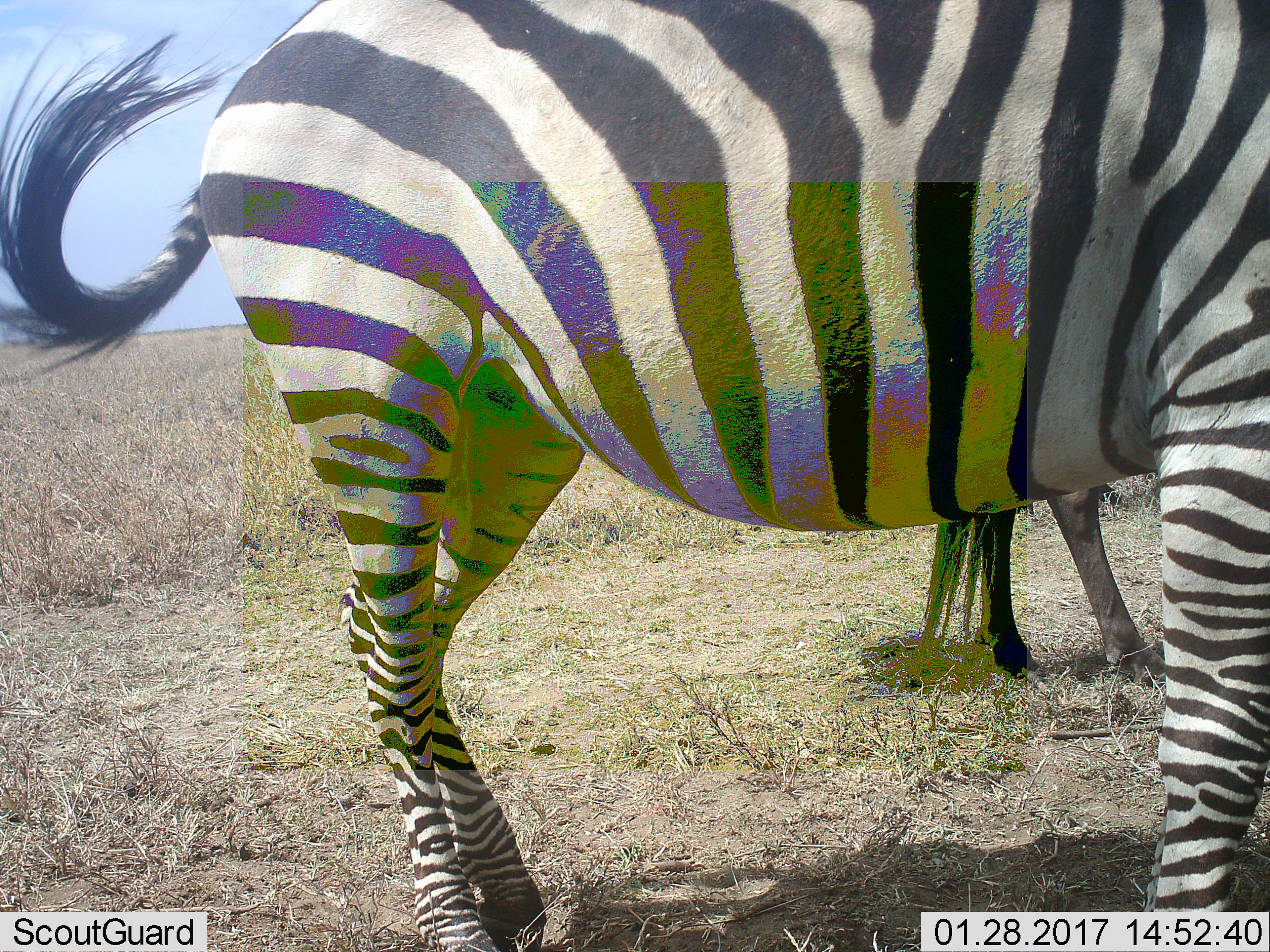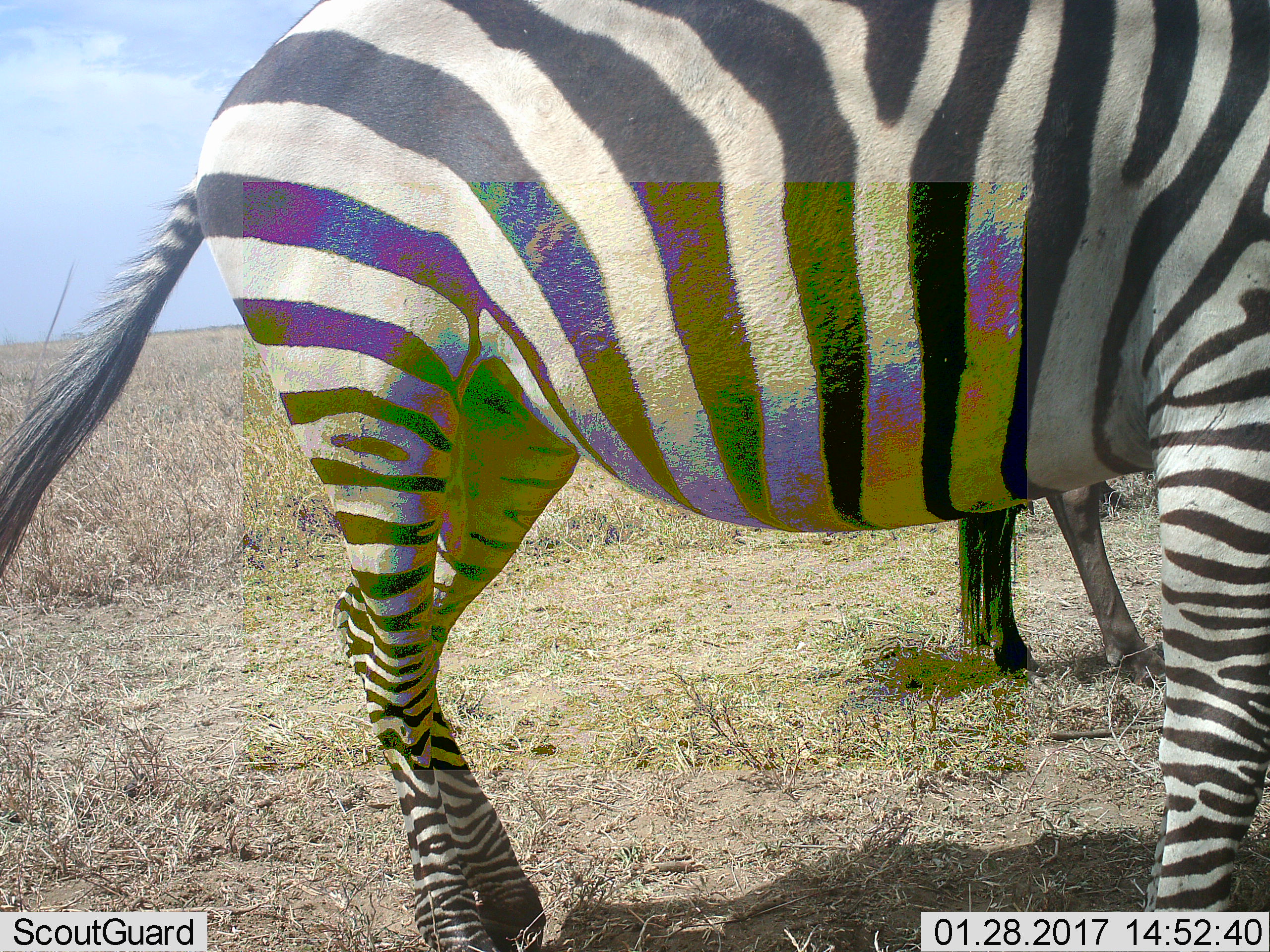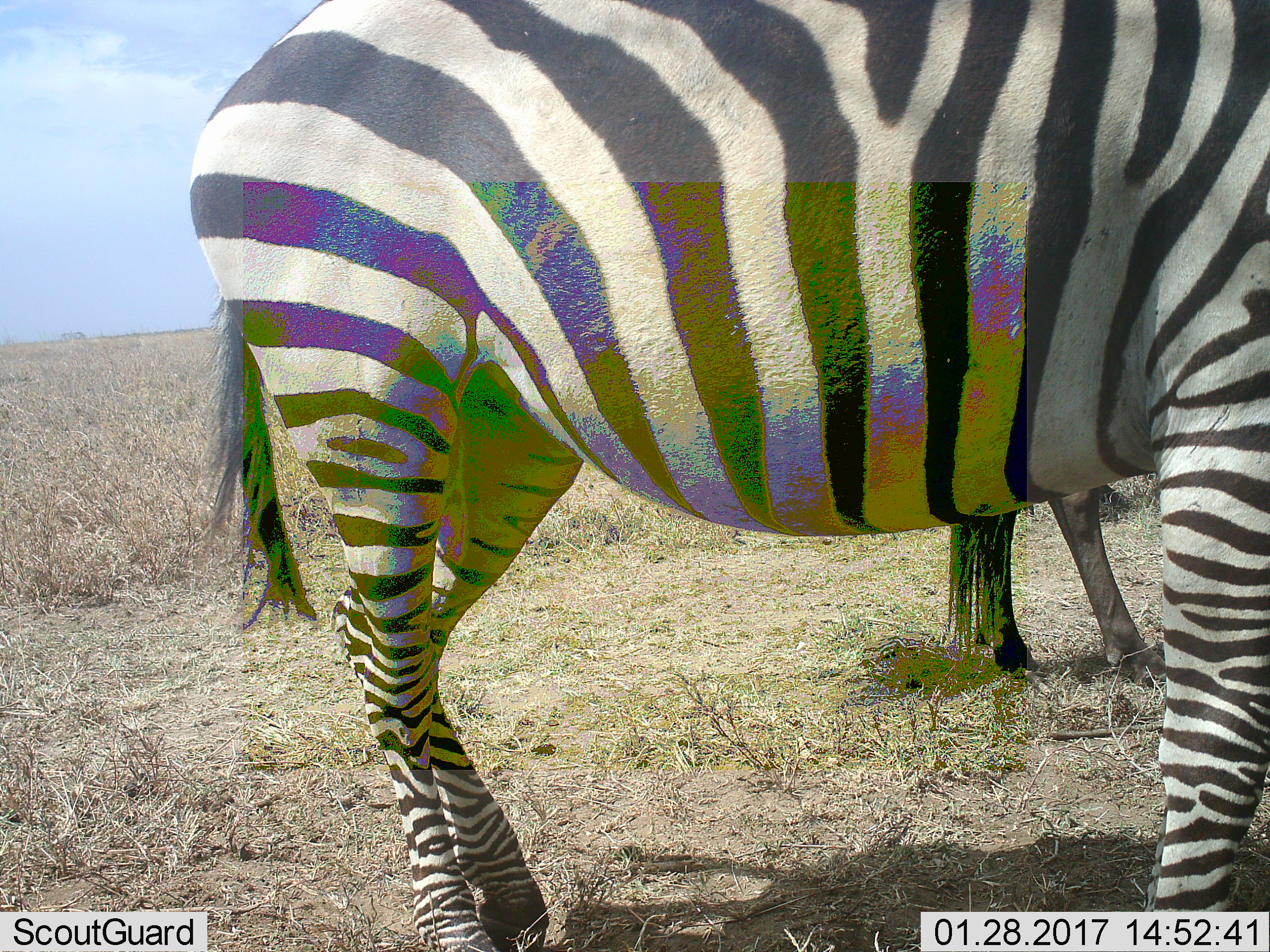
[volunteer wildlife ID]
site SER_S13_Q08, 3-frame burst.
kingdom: Animalia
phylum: Chordata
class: Mammalia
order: Perissodactyla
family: Equidae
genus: Equus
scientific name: Equus quagga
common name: plains zebra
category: zebraplains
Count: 1.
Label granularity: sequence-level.